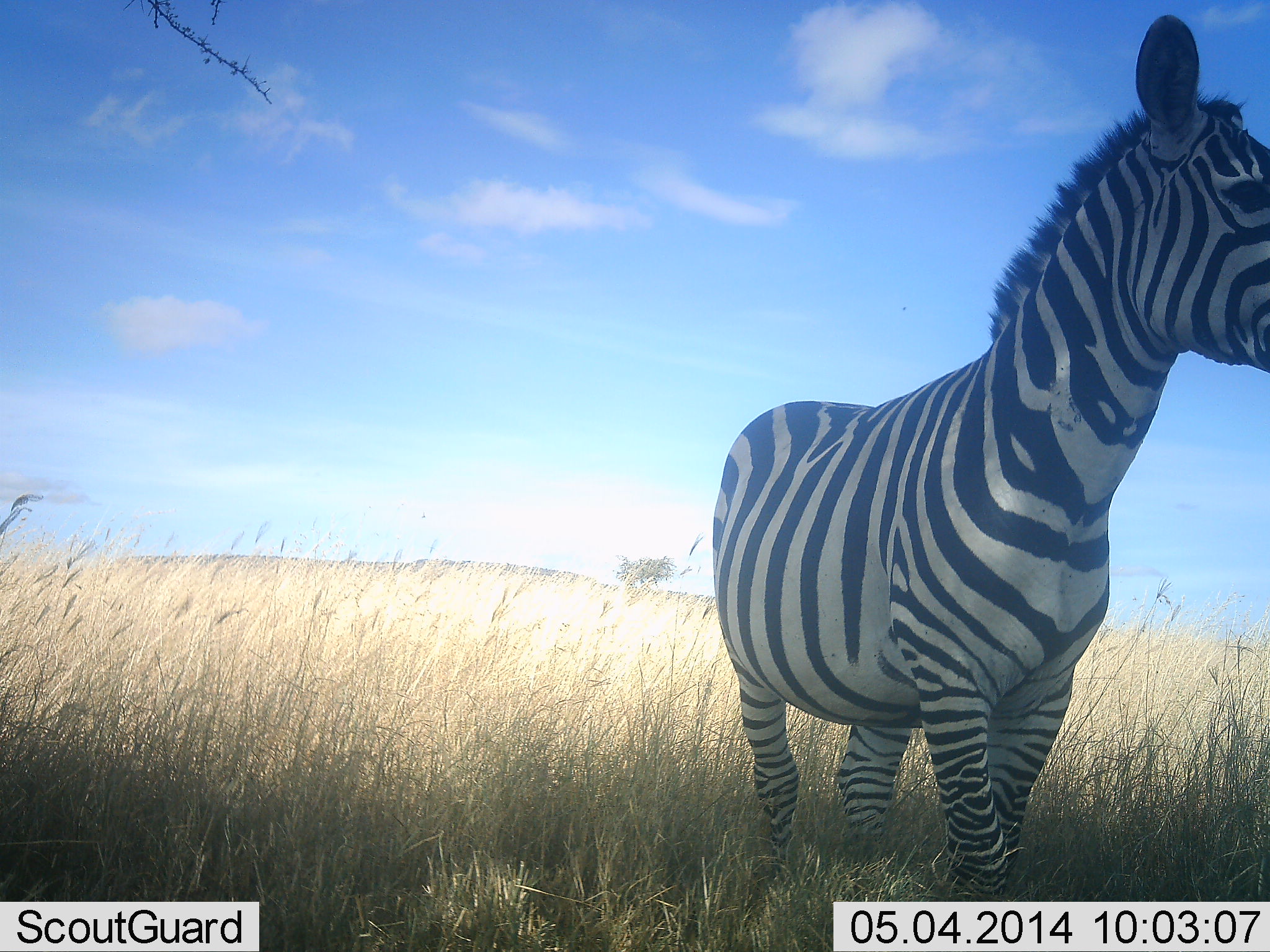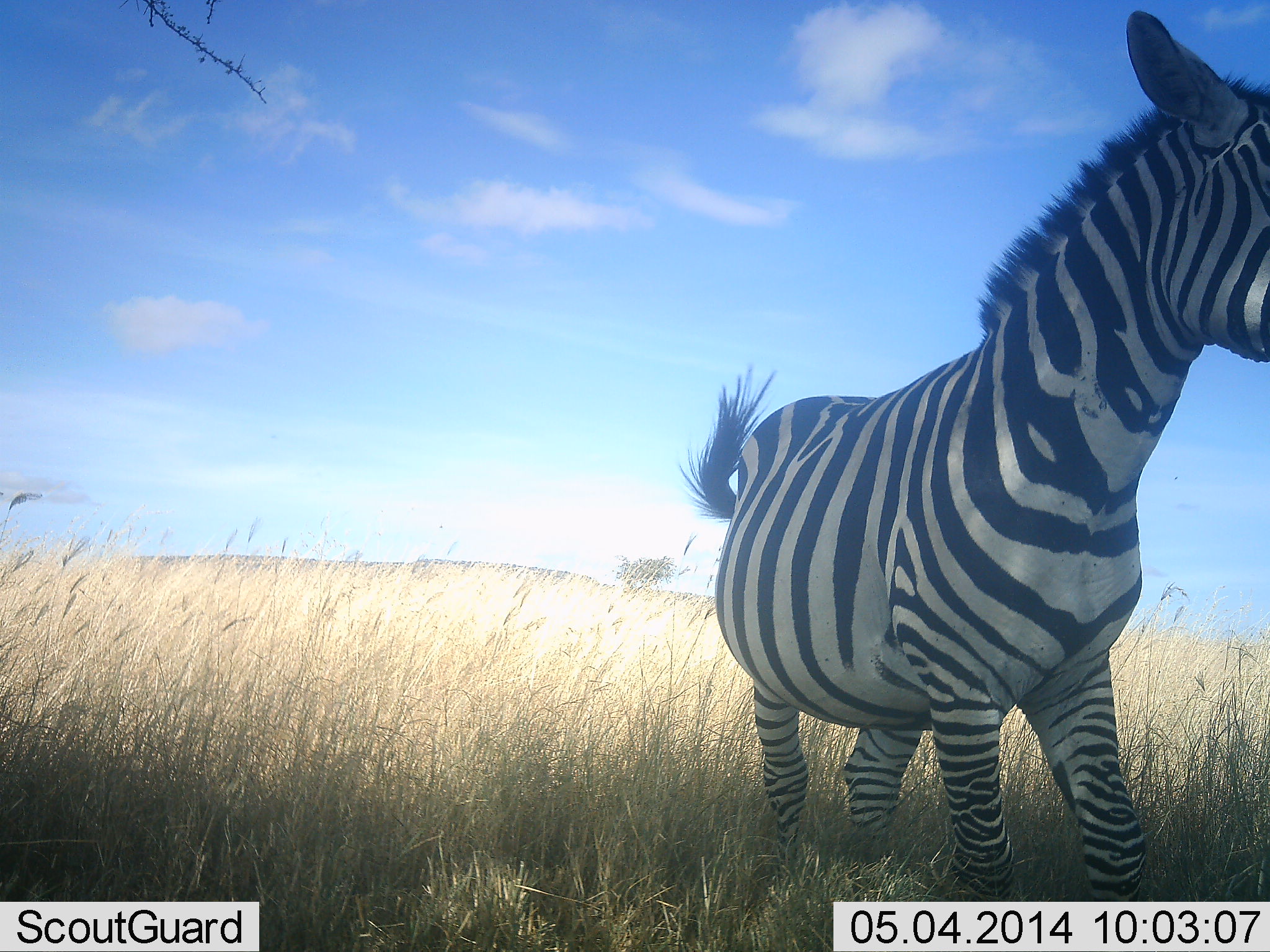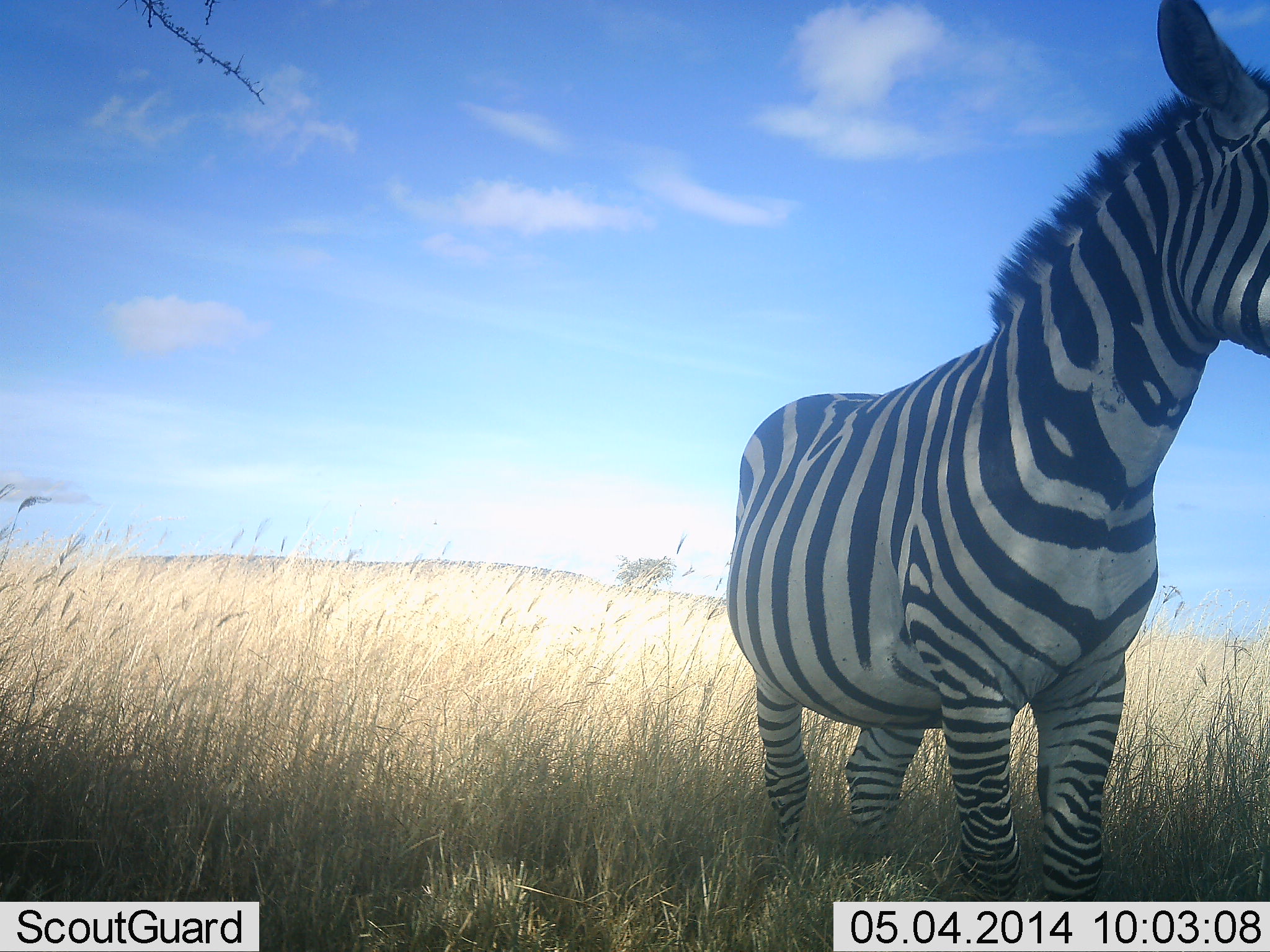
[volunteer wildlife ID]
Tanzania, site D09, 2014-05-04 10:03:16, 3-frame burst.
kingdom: Animalia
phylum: Chordata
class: Mammalia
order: Perissodactyla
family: Equidae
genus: Equus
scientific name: Equus quagga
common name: plains zebra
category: zebra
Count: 1.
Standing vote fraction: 80%.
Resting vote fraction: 10%.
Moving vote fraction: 10%.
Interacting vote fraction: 0%.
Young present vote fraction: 0%.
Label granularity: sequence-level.